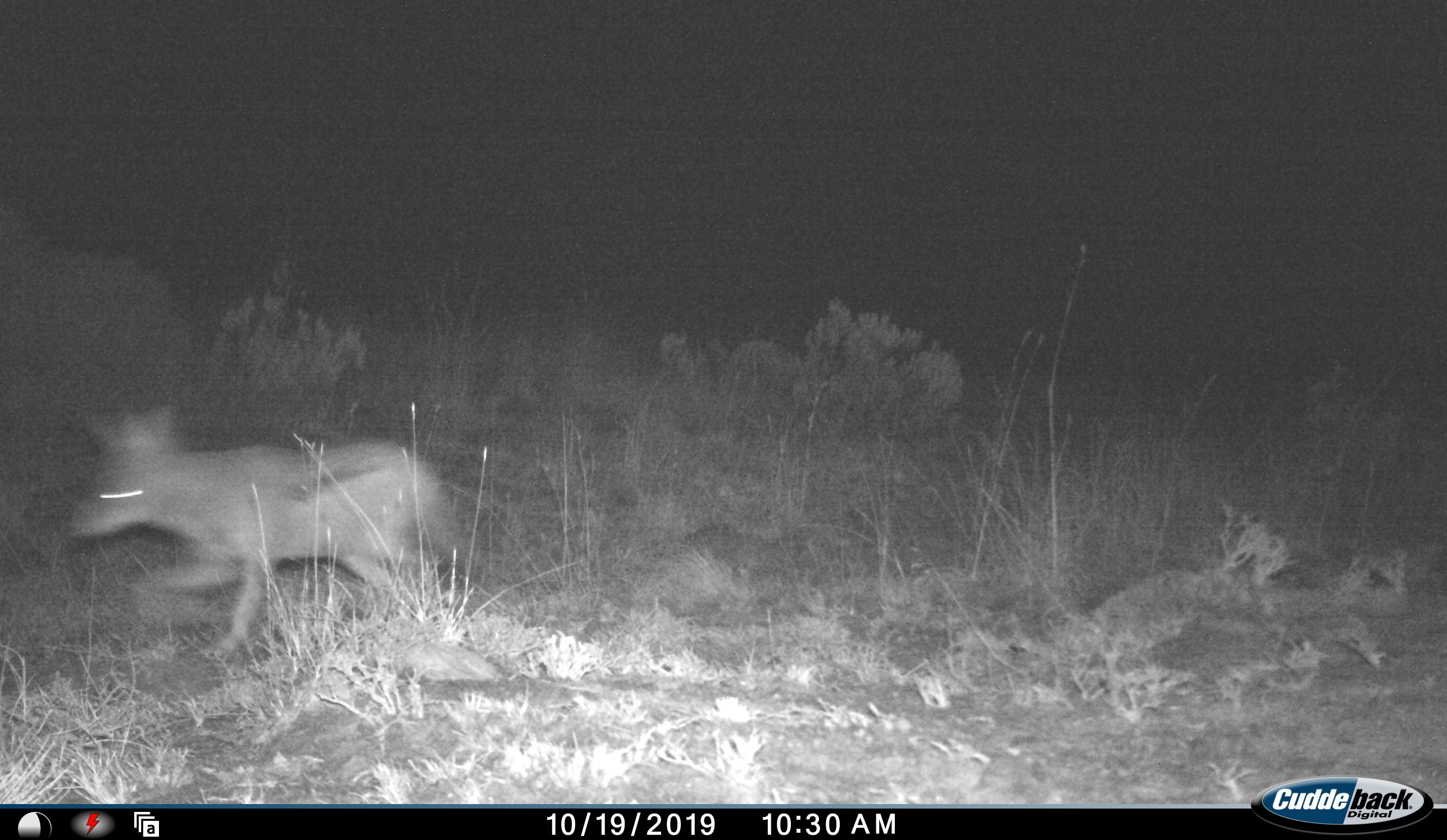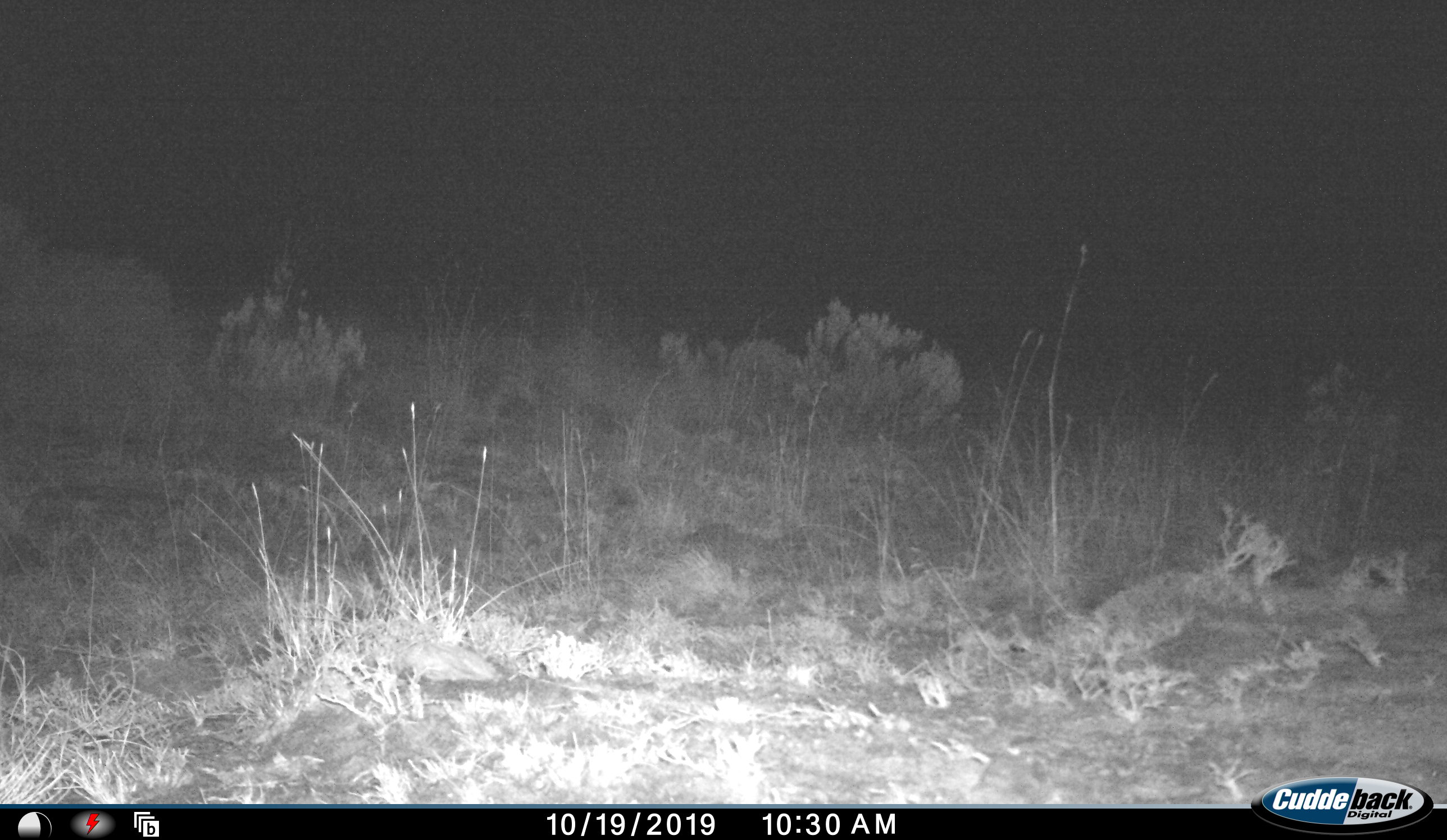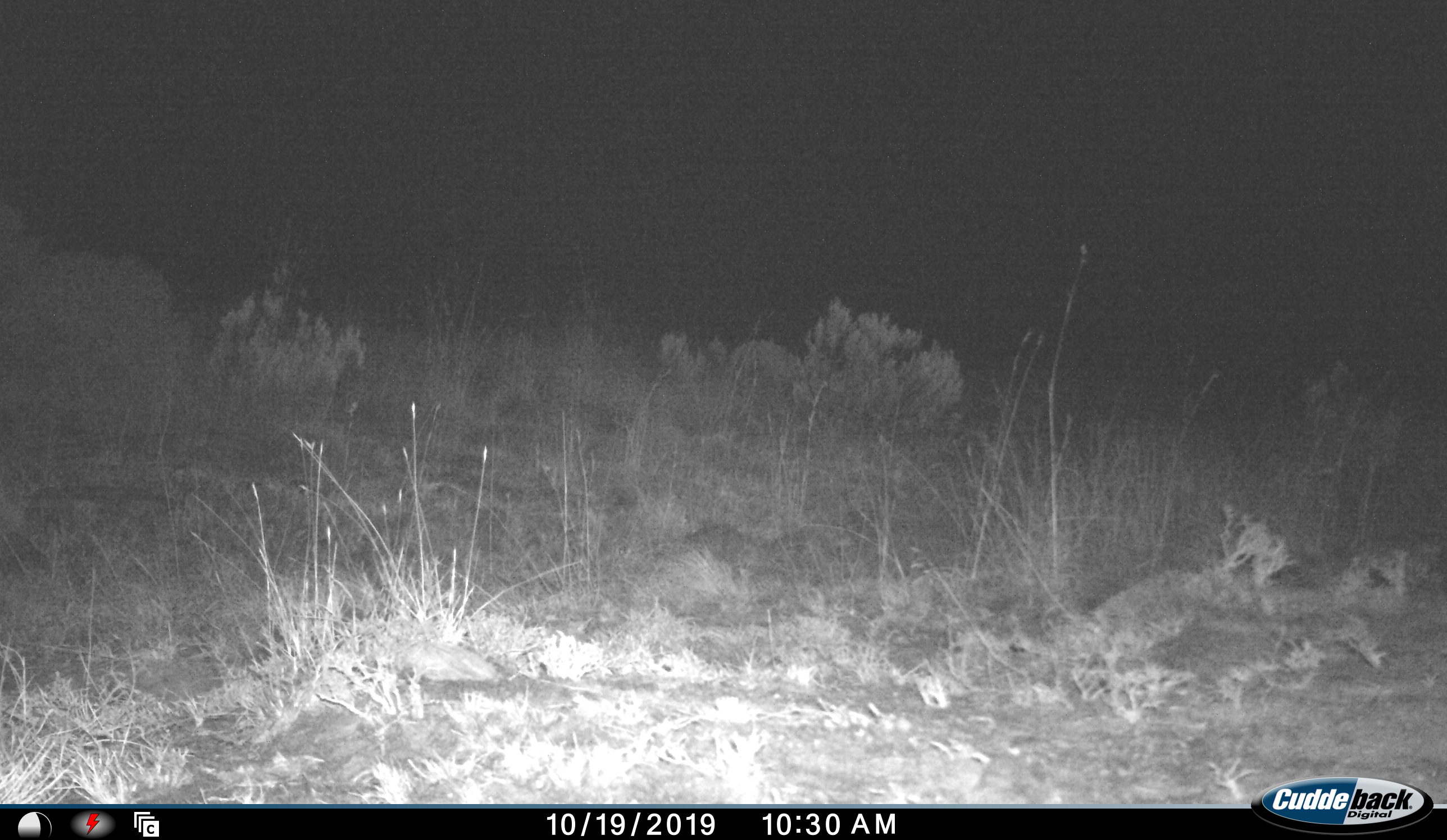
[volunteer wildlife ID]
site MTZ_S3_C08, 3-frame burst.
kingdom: Animalia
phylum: Chordata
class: Mammalia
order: Carnivora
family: Canidae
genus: Lupulella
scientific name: Lupulella mesomelas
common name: black-backed jackal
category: jackalblackbacked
Jackalblackbacked (black-backed jackal) (Lupulella mesomelas), count 1. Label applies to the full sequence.